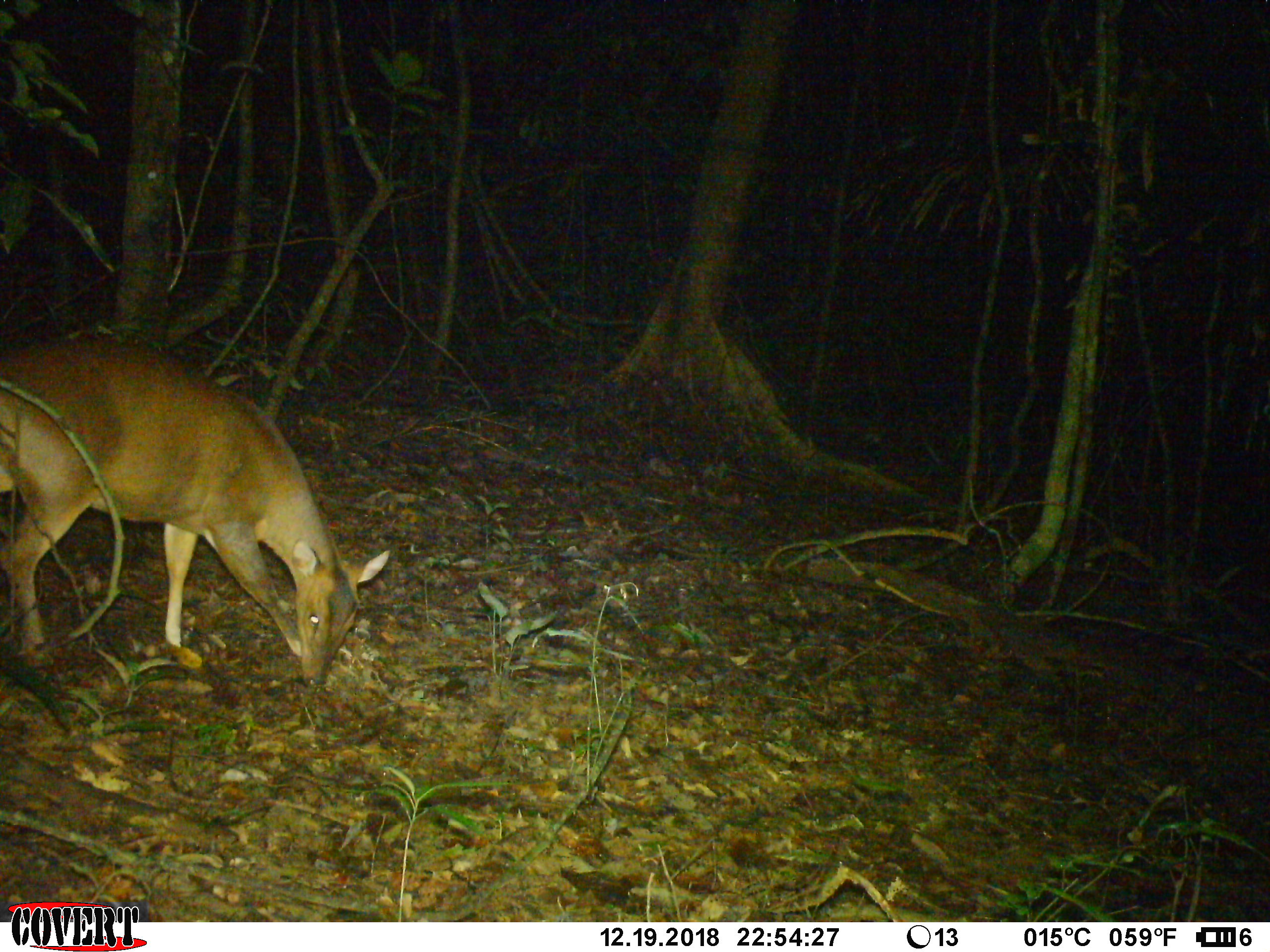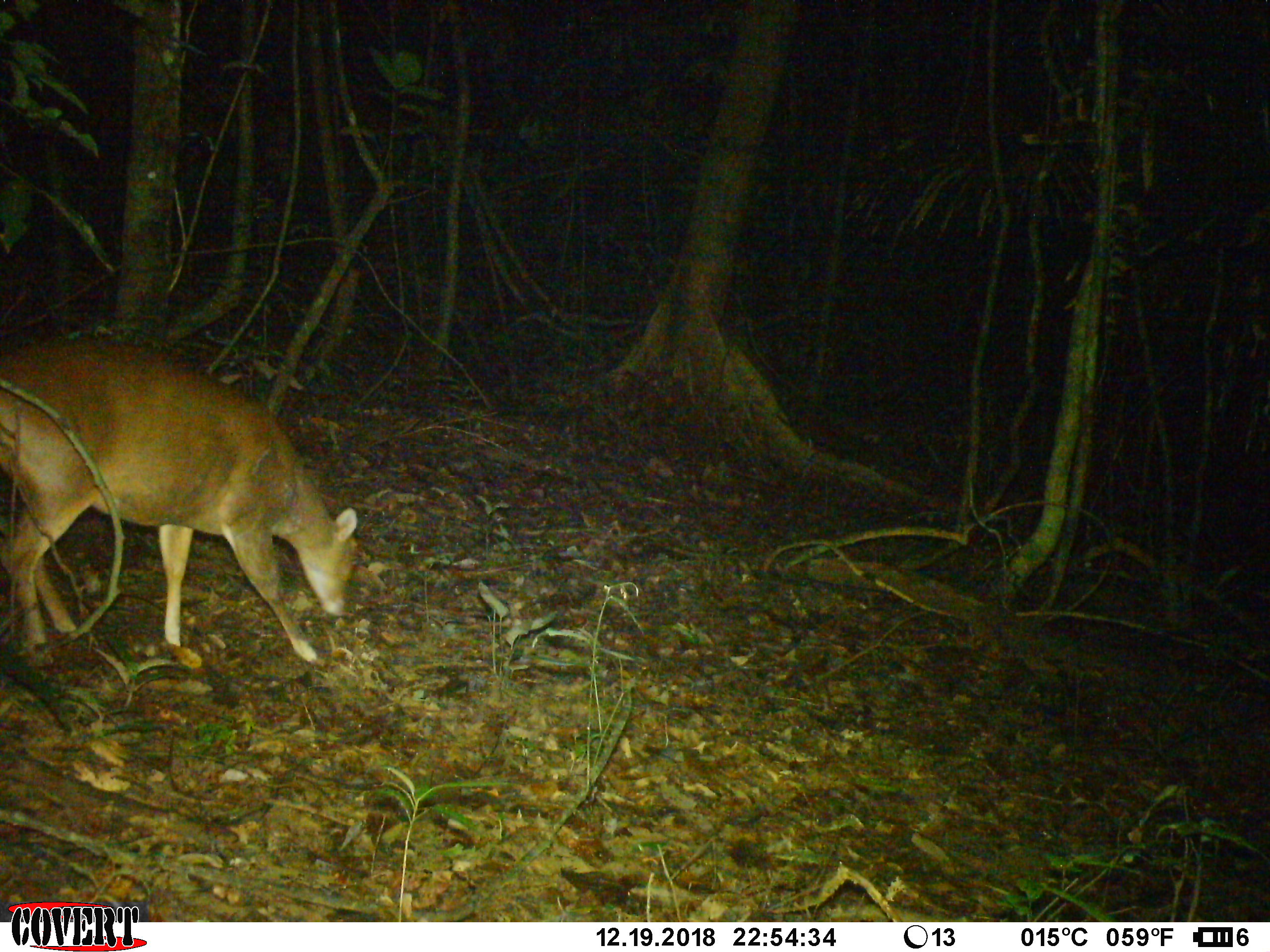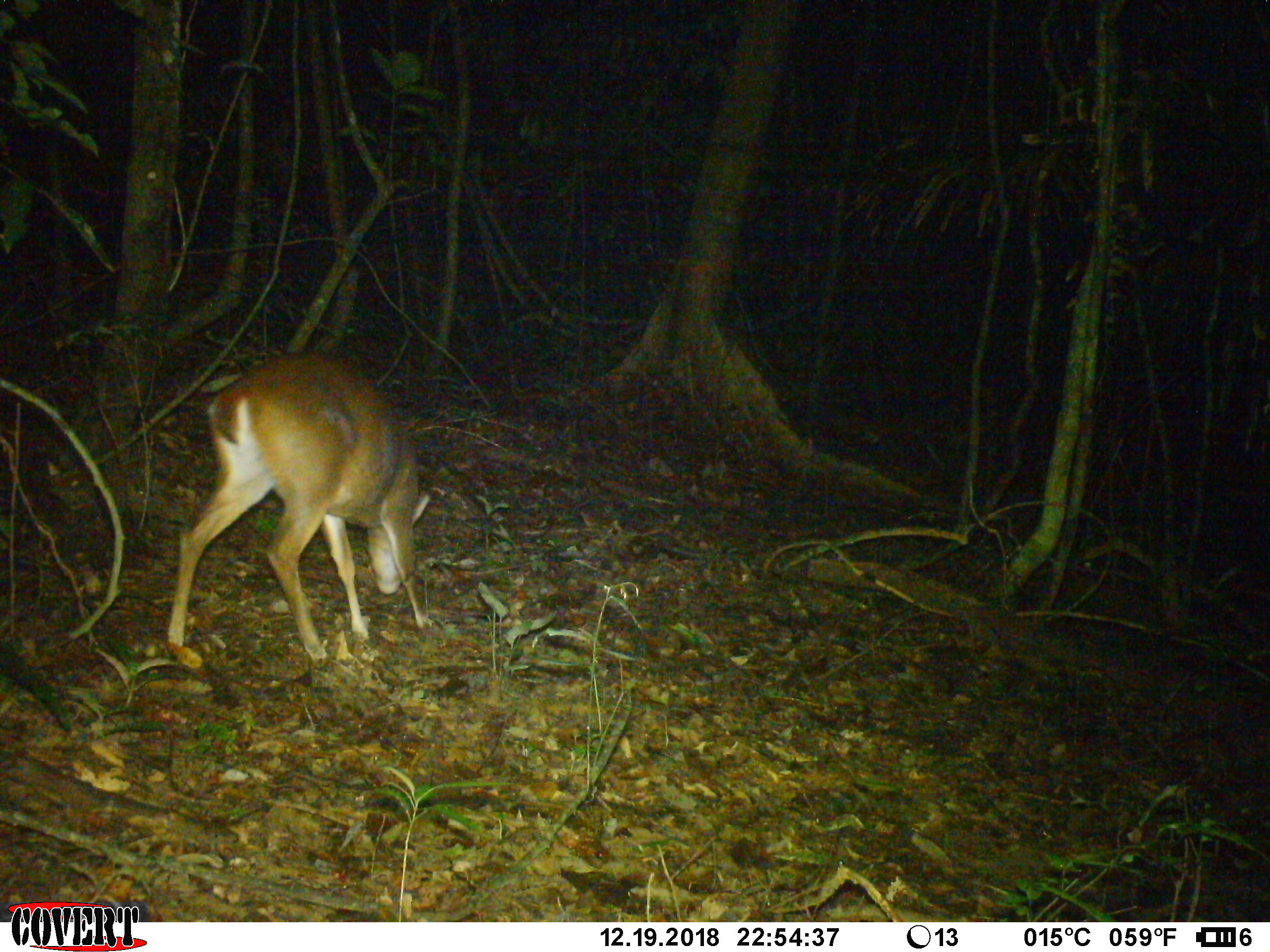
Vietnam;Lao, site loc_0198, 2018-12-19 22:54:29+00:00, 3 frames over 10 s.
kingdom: Animalia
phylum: Chordata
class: Mammalia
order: Artiodactyla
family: Cervidae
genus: Muntiacus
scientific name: Muntiacus vuquangensis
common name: large-antlered muntjac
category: large antlered muntjac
Large antlered muntjac (large-antlered muntjac) (Muntiacus vuquangensis). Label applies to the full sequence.